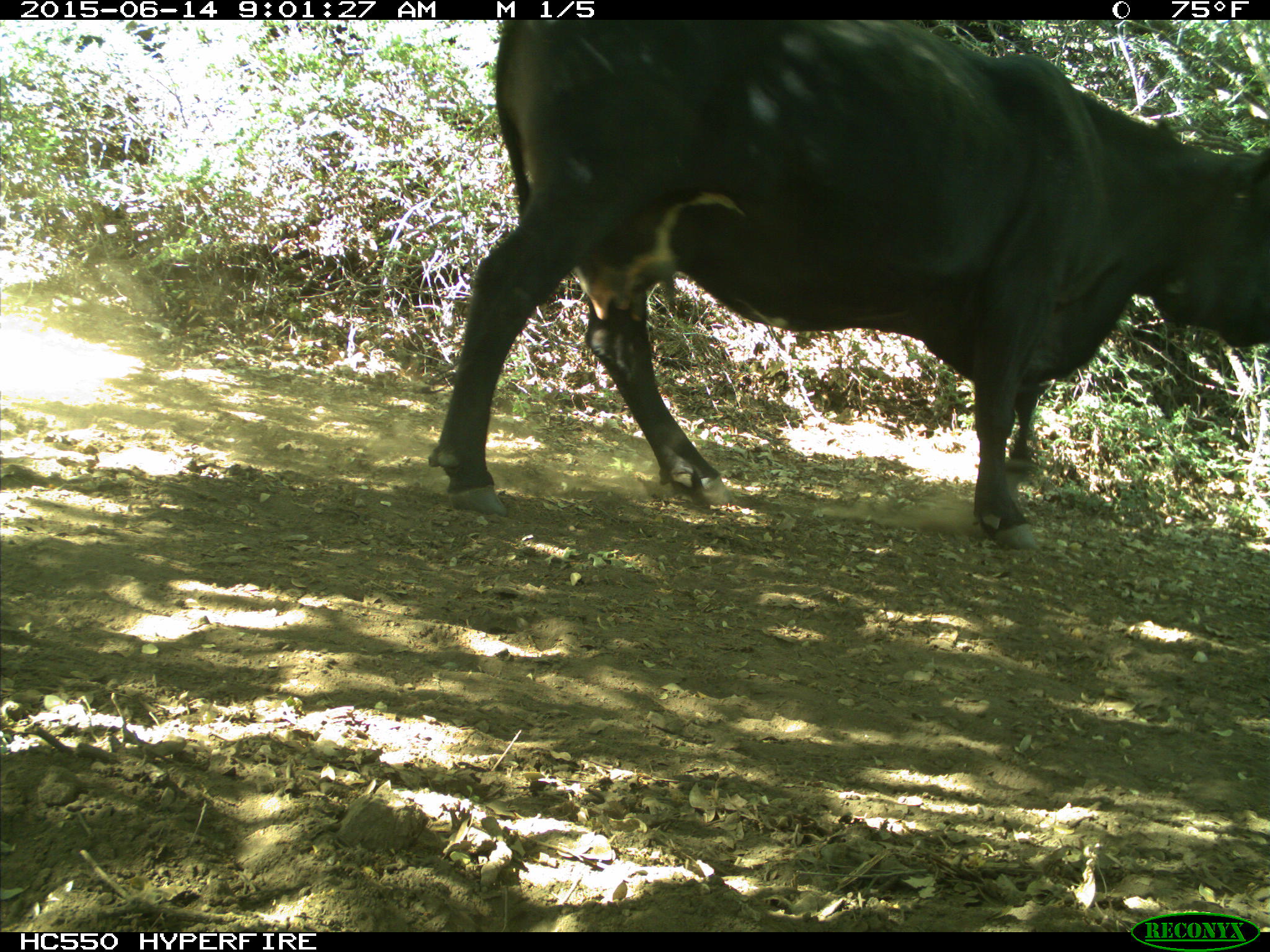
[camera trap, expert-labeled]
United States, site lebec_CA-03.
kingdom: Animalia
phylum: Chordata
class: Mammalia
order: Artiodactyla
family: Bovidae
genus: Bos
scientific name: Bos taurus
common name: domestic cow